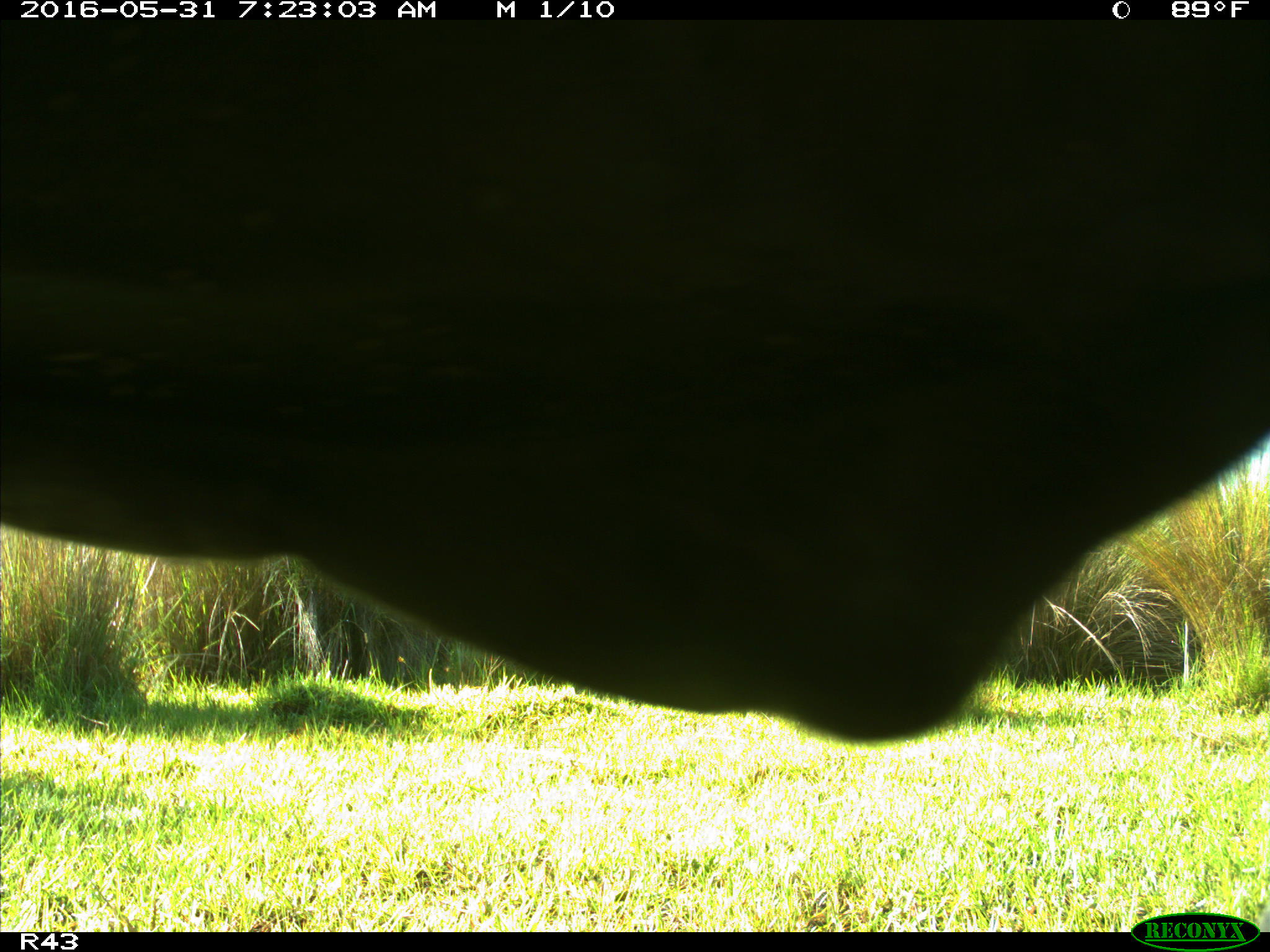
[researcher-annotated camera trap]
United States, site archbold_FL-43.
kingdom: Animalia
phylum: Chordata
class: Mammalia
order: Artiodactyla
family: Bovidae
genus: Bos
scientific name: Bos taurus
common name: domestic cow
Bos taurus (domestic cow).